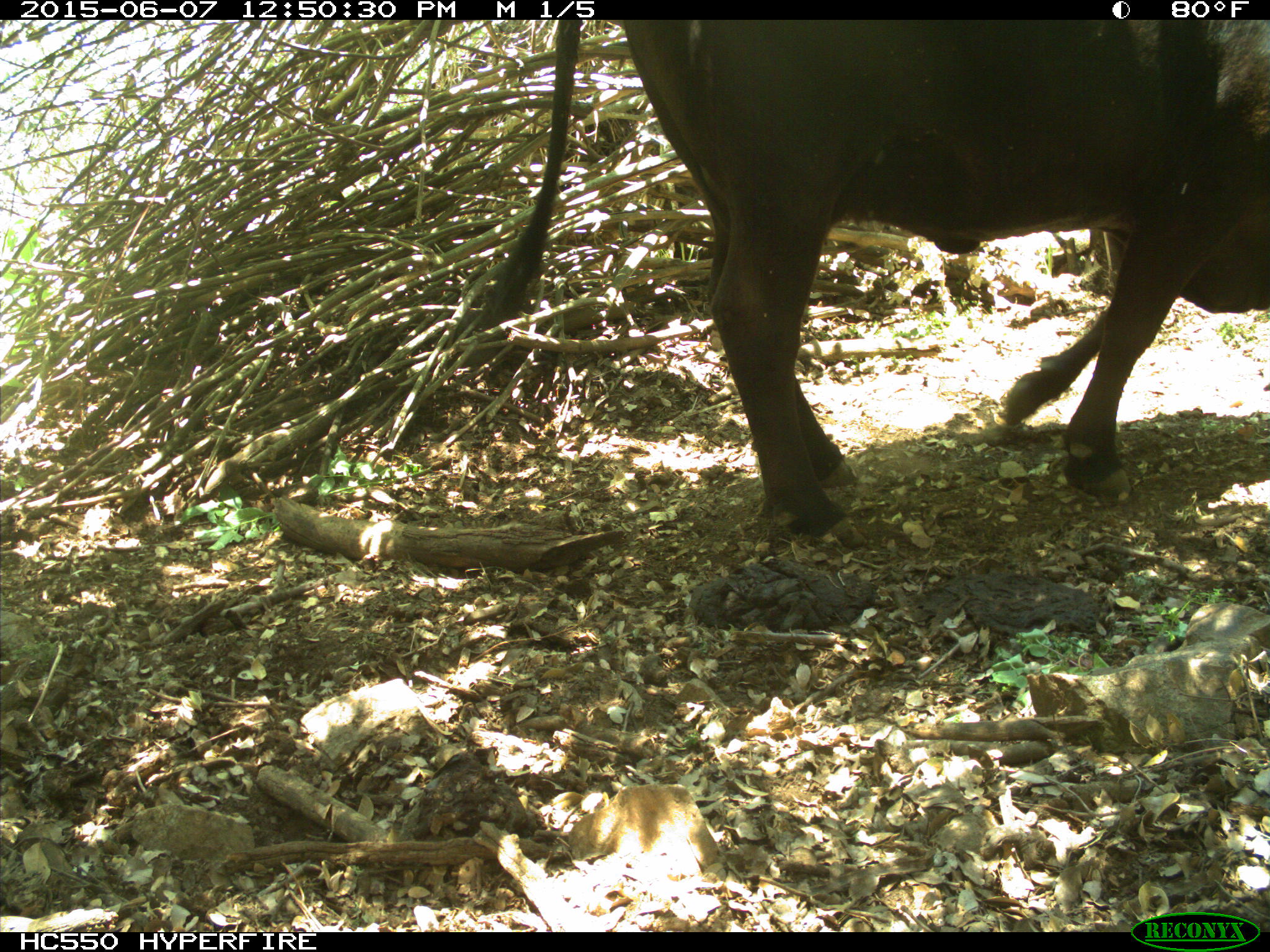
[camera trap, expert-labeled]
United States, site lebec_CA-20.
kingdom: Animalia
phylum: Chordata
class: Mammalia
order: Artiodactyla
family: Bovidae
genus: Bos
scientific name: Bos taurus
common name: domestic cow